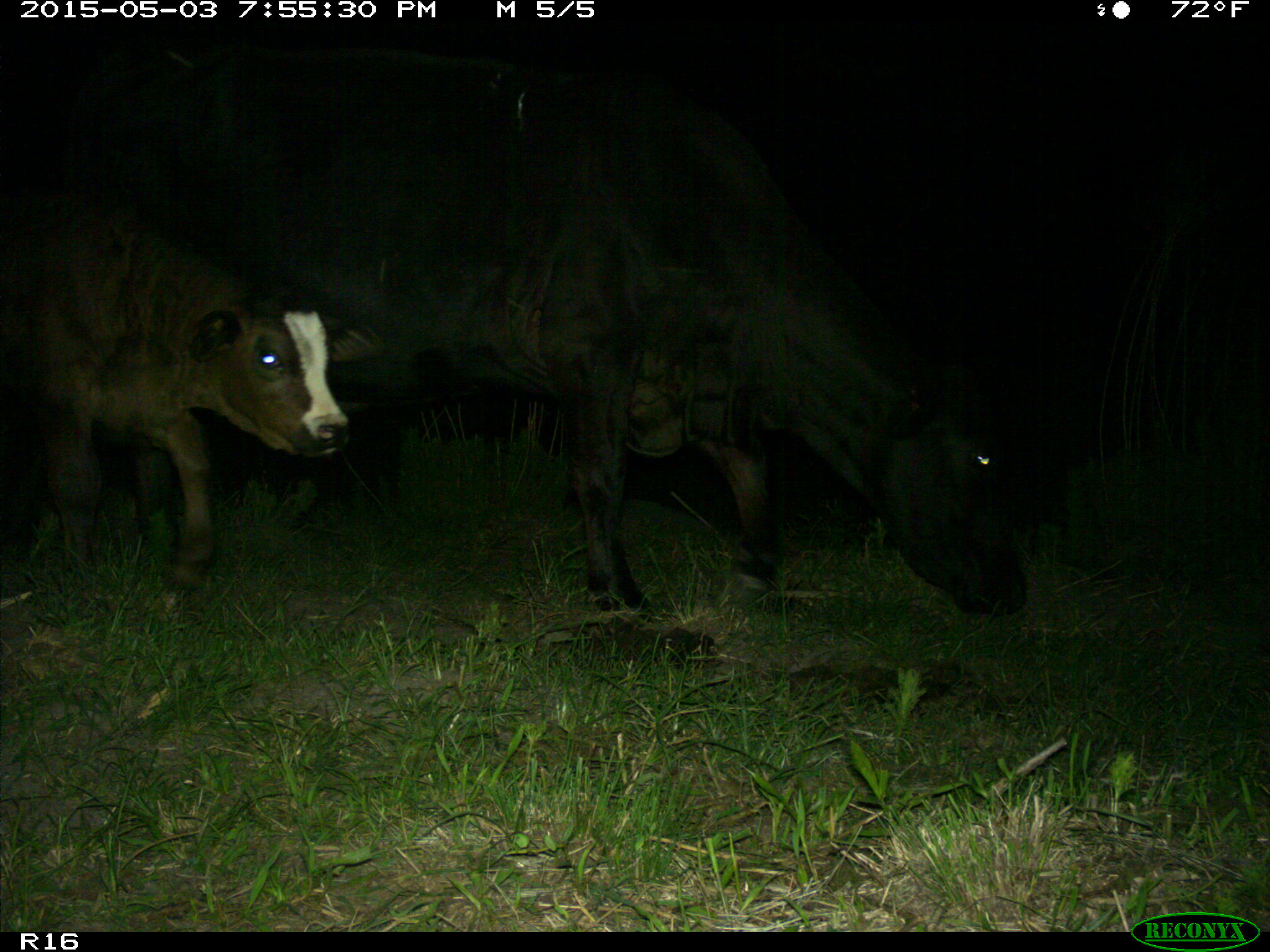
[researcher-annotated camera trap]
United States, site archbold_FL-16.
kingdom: Animalia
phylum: Chordata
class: Mammalia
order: Artiodactyla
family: Bovidae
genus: Bos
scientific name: Bos taurus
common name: domestic cow